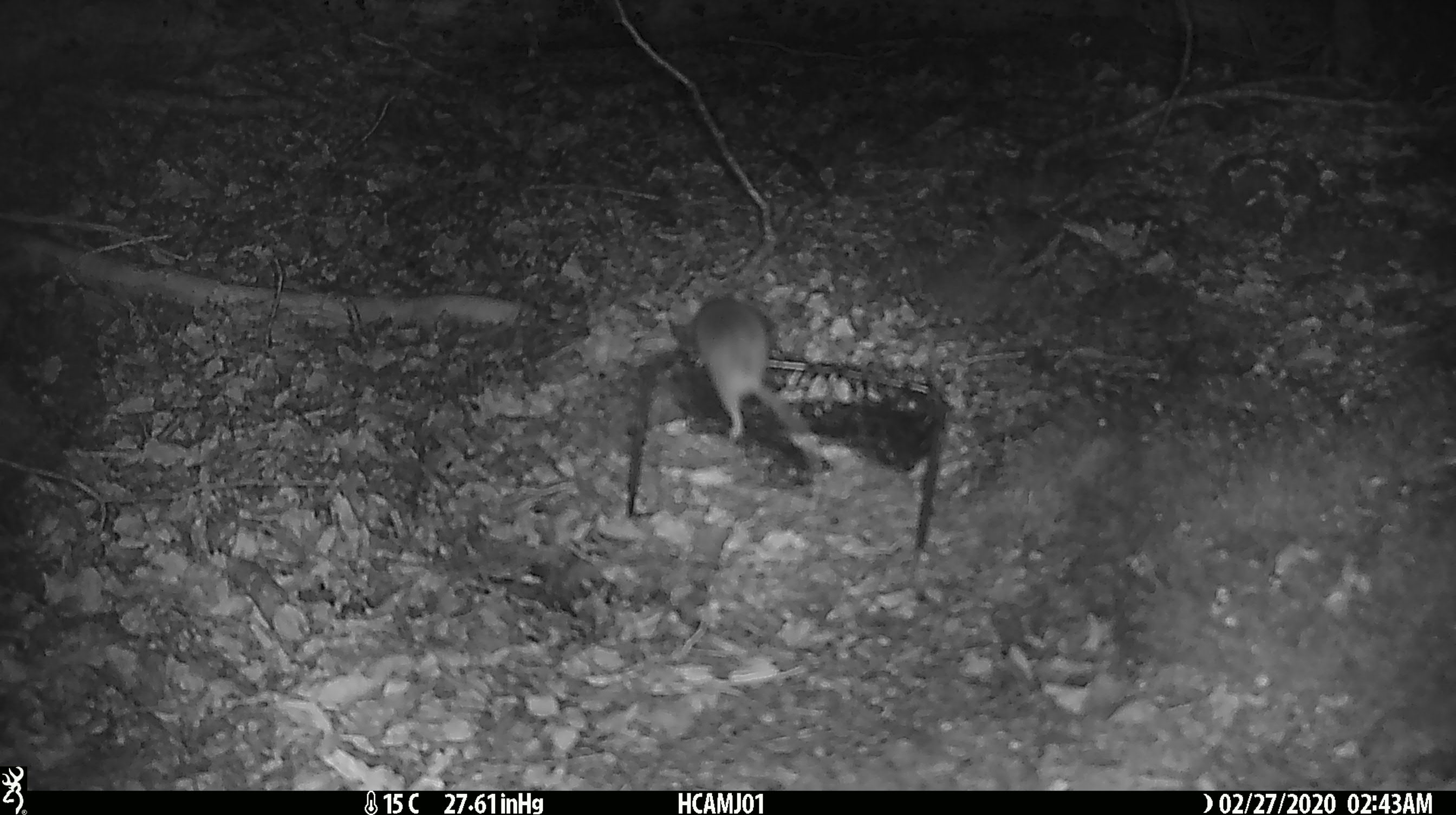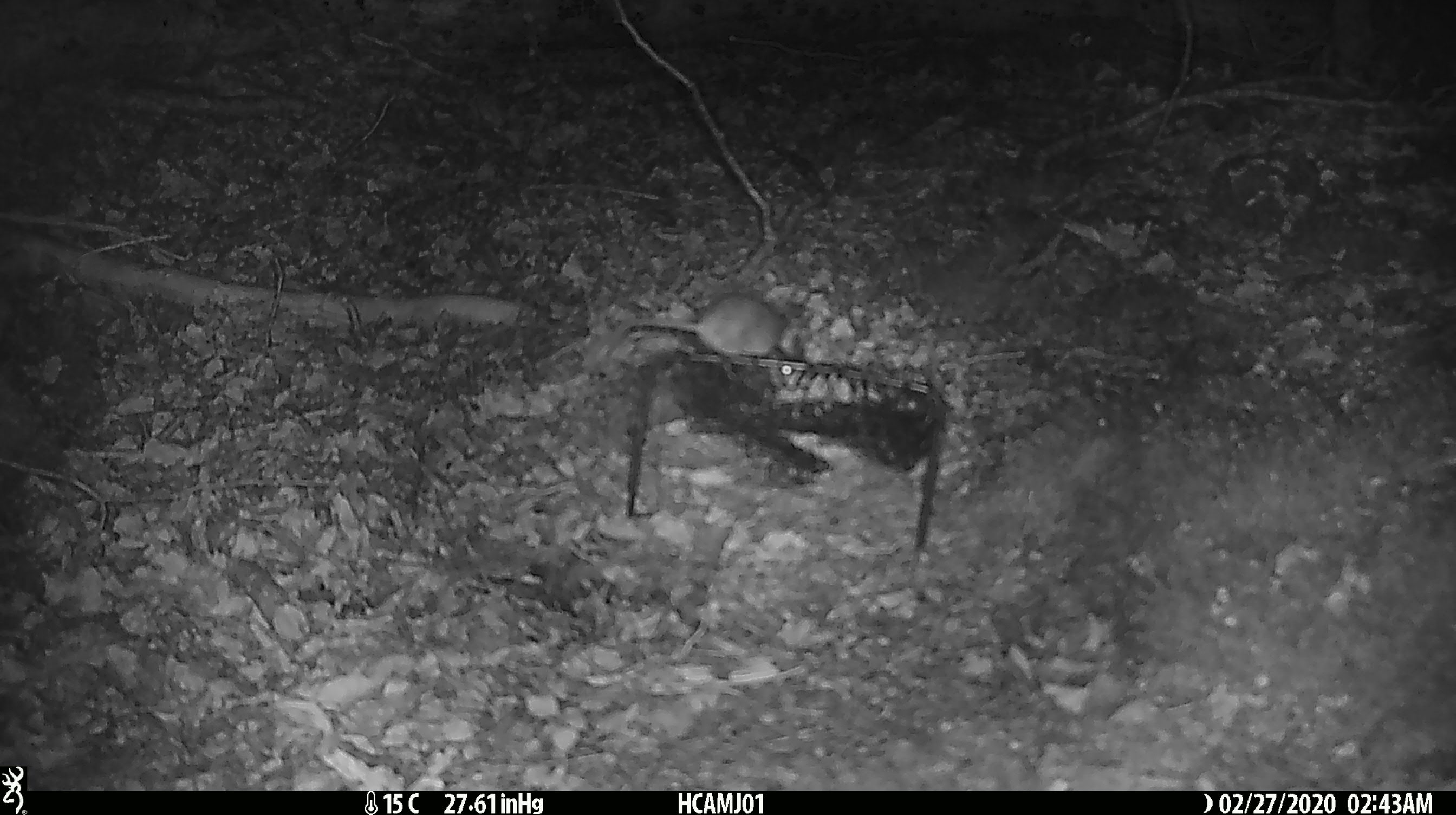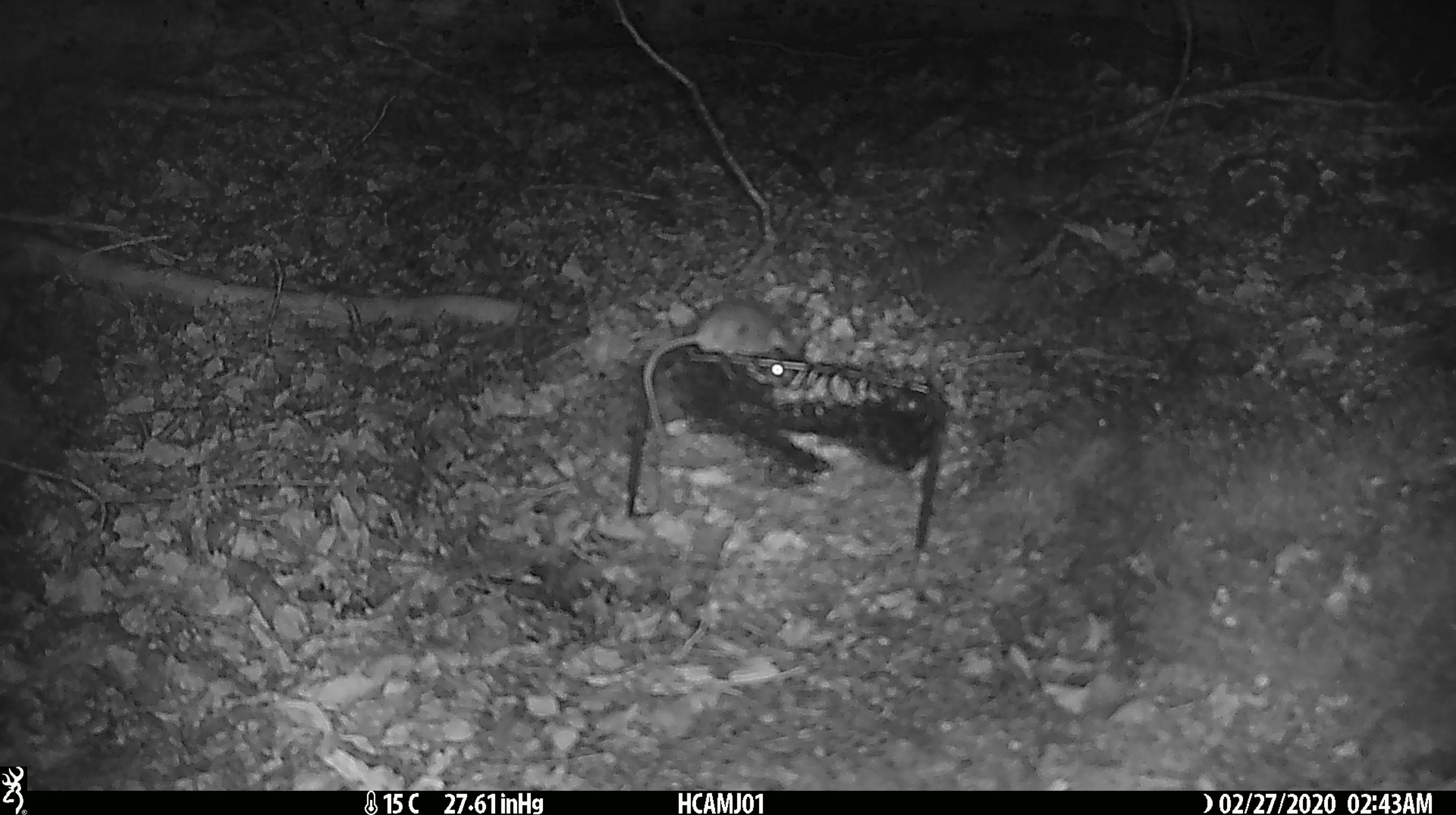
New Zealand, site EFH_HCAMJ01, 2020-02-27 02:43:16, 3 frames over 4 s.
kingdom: Animalia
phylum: Chordata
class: Mammalia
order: Rodentia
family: Muridae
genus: Mus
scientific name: Mus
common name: mouse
Mouse (Mus).